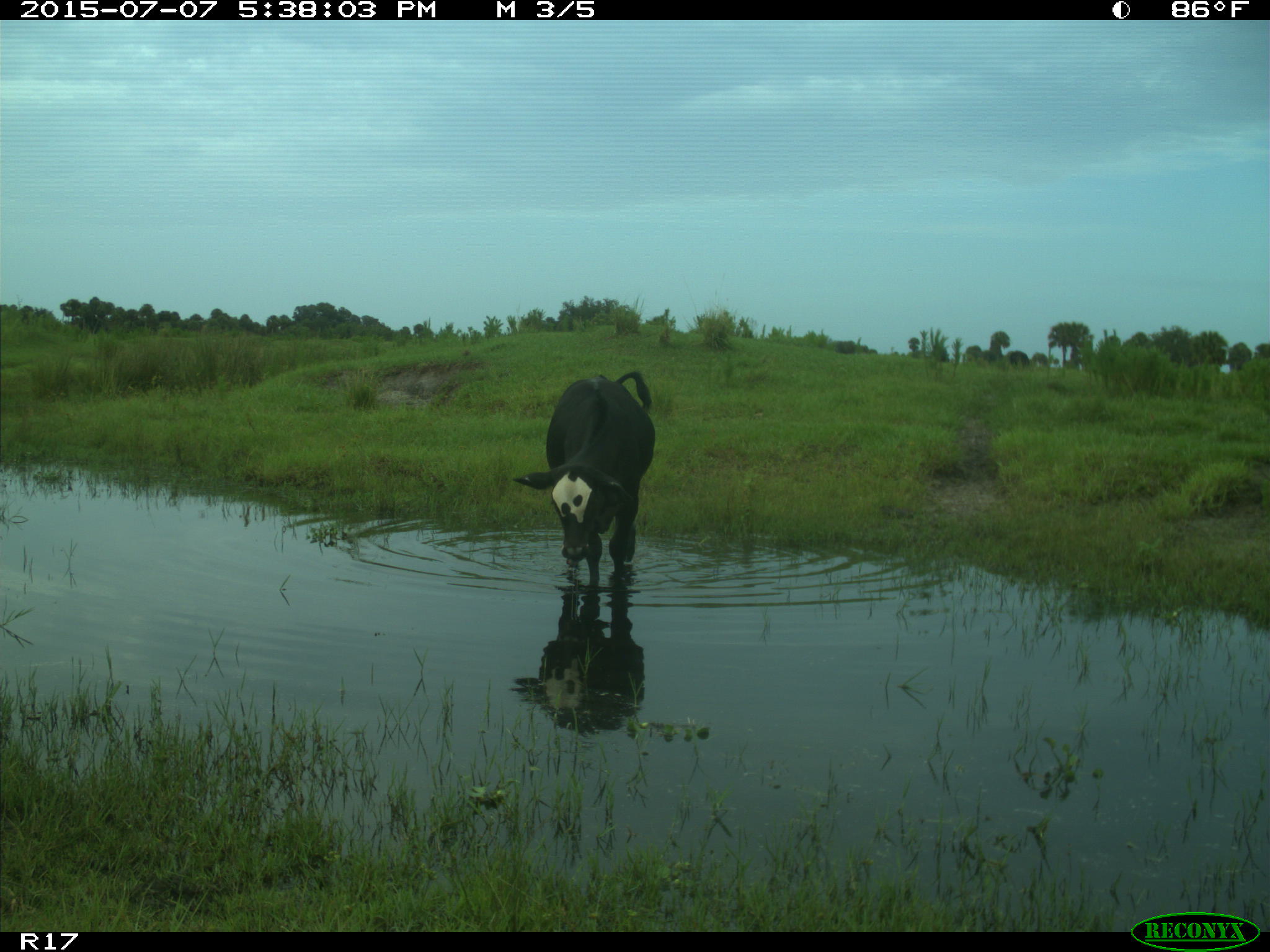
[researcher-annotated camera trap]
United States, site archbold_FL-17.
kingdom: Animalia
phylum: Chordata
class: Mammalia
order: Artiodactyla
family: Bovidae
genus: Bos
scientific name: Bos taurus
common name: domestic cow